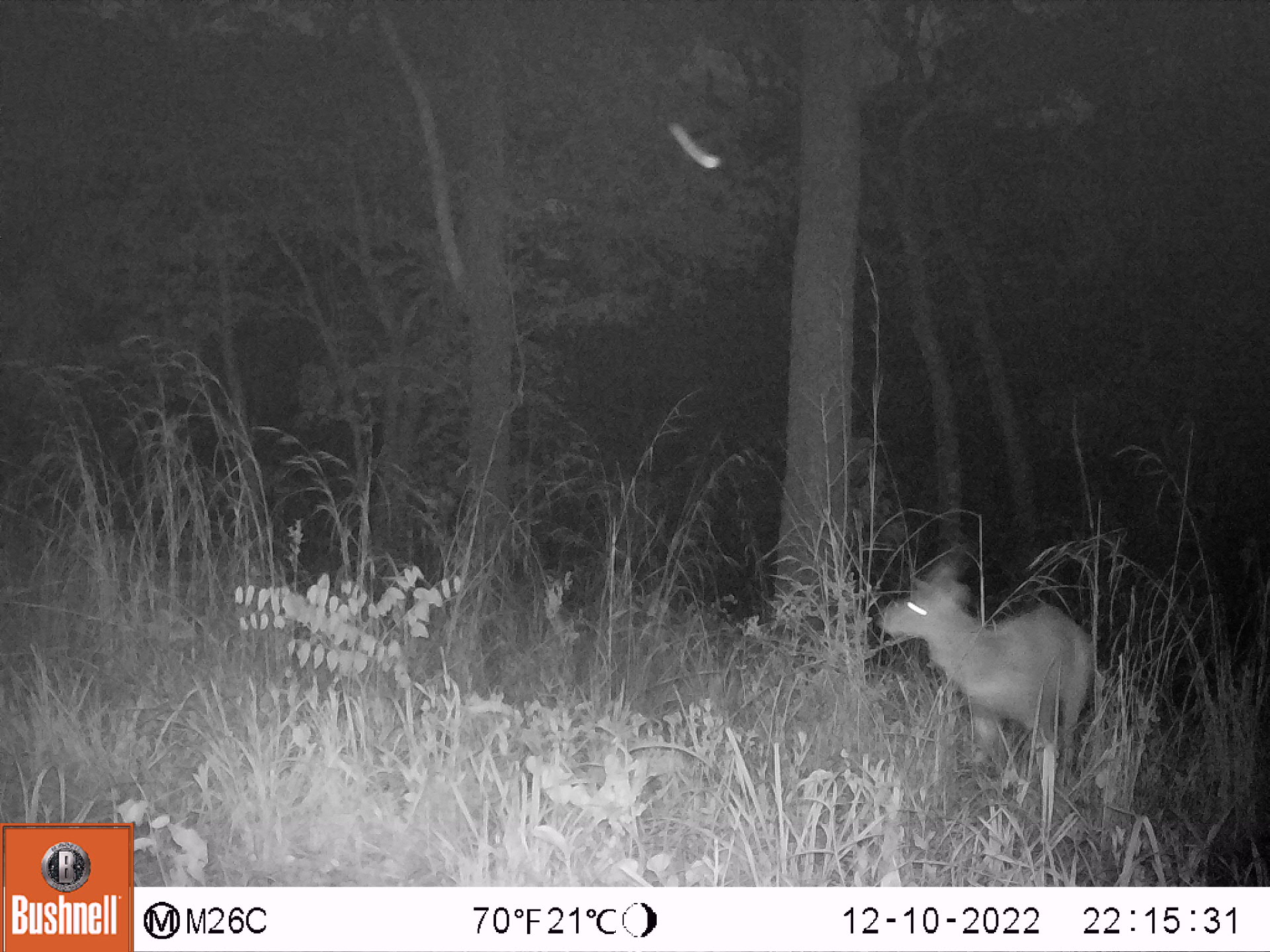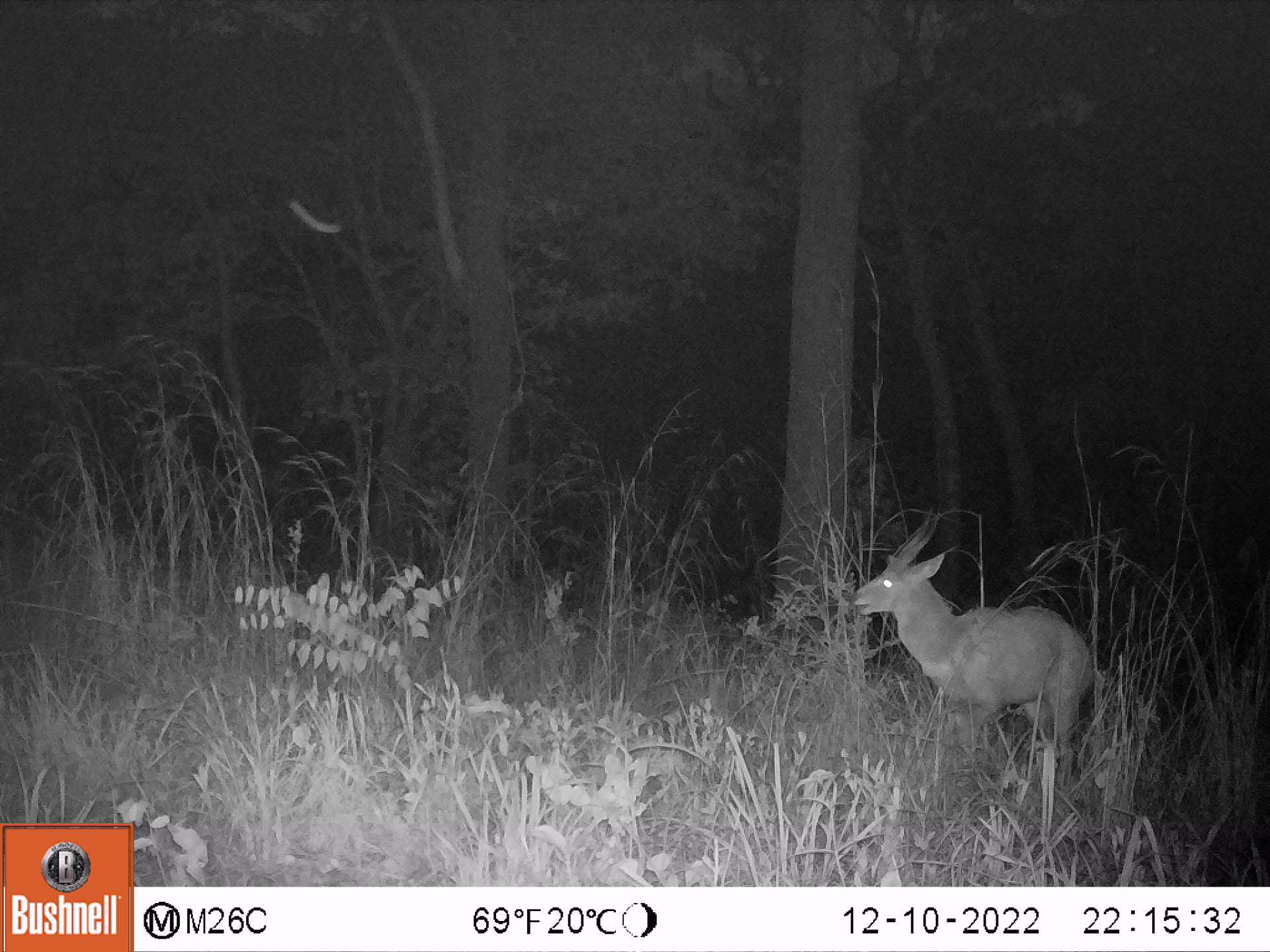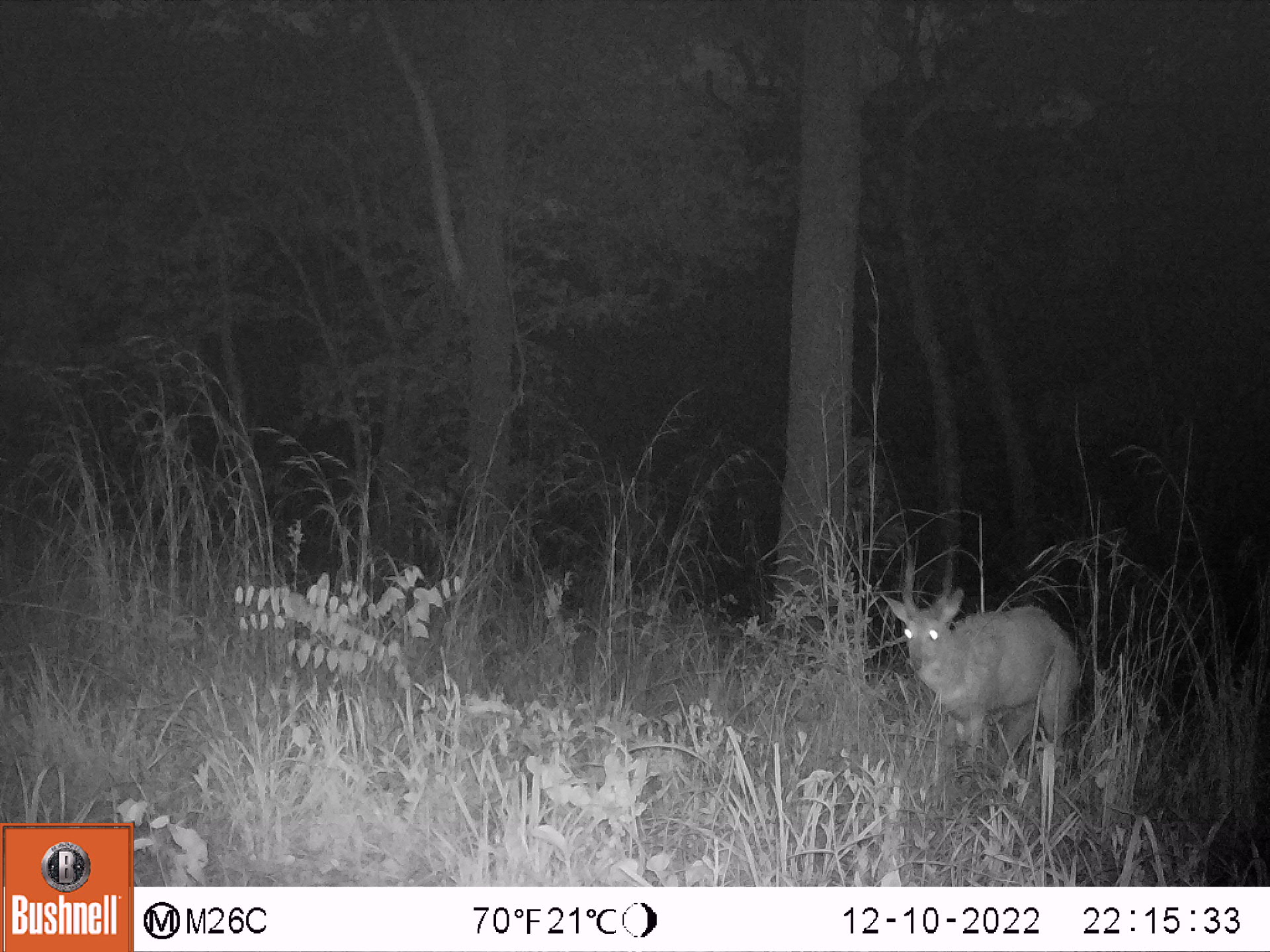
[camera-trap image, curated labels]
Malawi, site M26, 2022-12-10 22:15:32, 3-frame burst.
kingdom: Animalia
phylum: Chordata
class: Mammalia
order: Artiodactyla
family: Bovidae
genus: Tragelaphus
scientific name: Tragelaphus sylvaticus sylvaticus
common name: cape bushbuck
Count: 1.